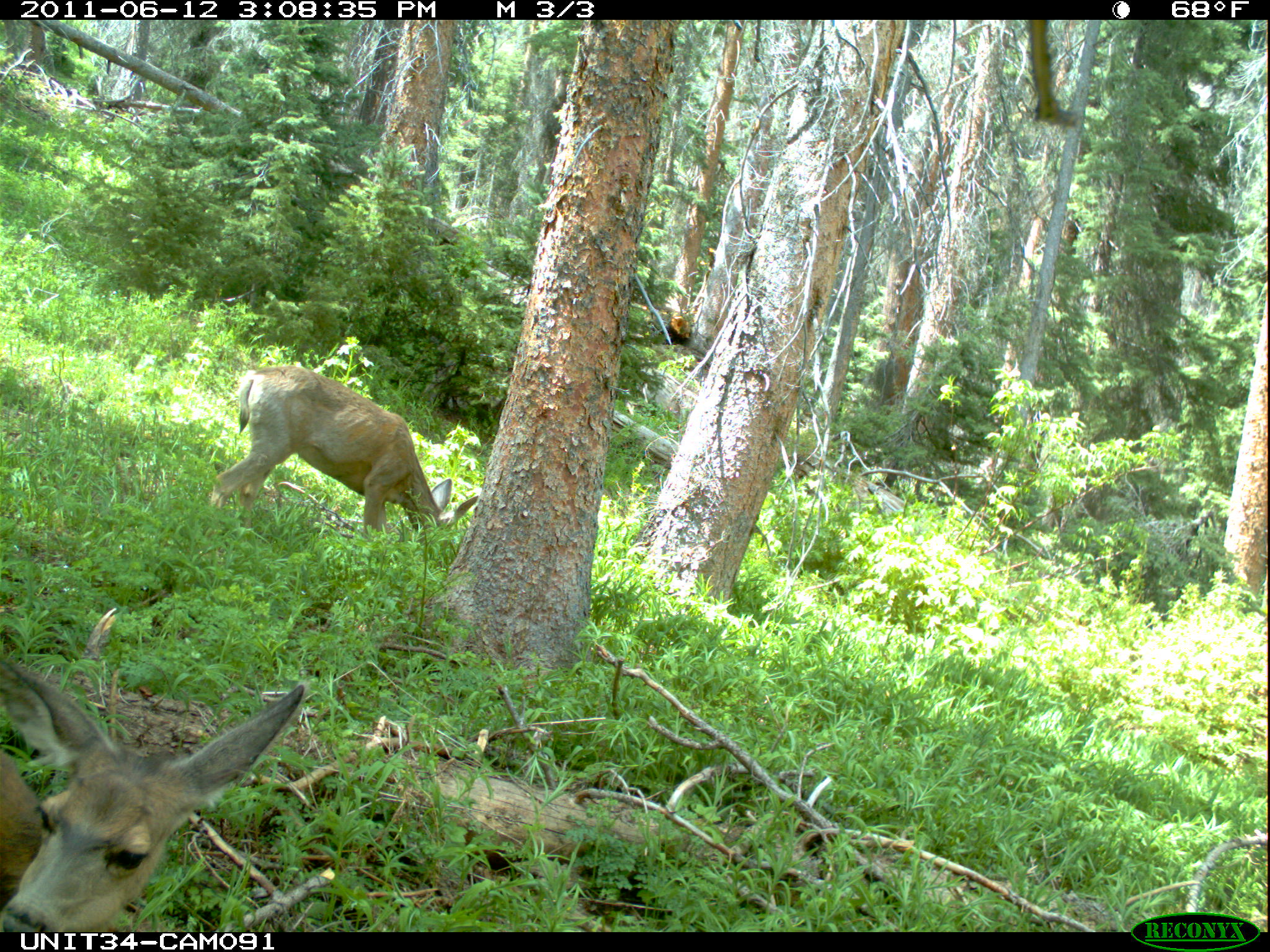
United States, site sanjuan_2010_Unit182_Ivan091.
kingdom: Animalia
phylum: Chordata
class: Mammalia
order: Artiodactyla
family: Cervidae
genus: Odocoileus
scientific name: Odocoileus hemionus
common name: mule deer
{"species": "Odocoileus hemionus (mule deer)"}